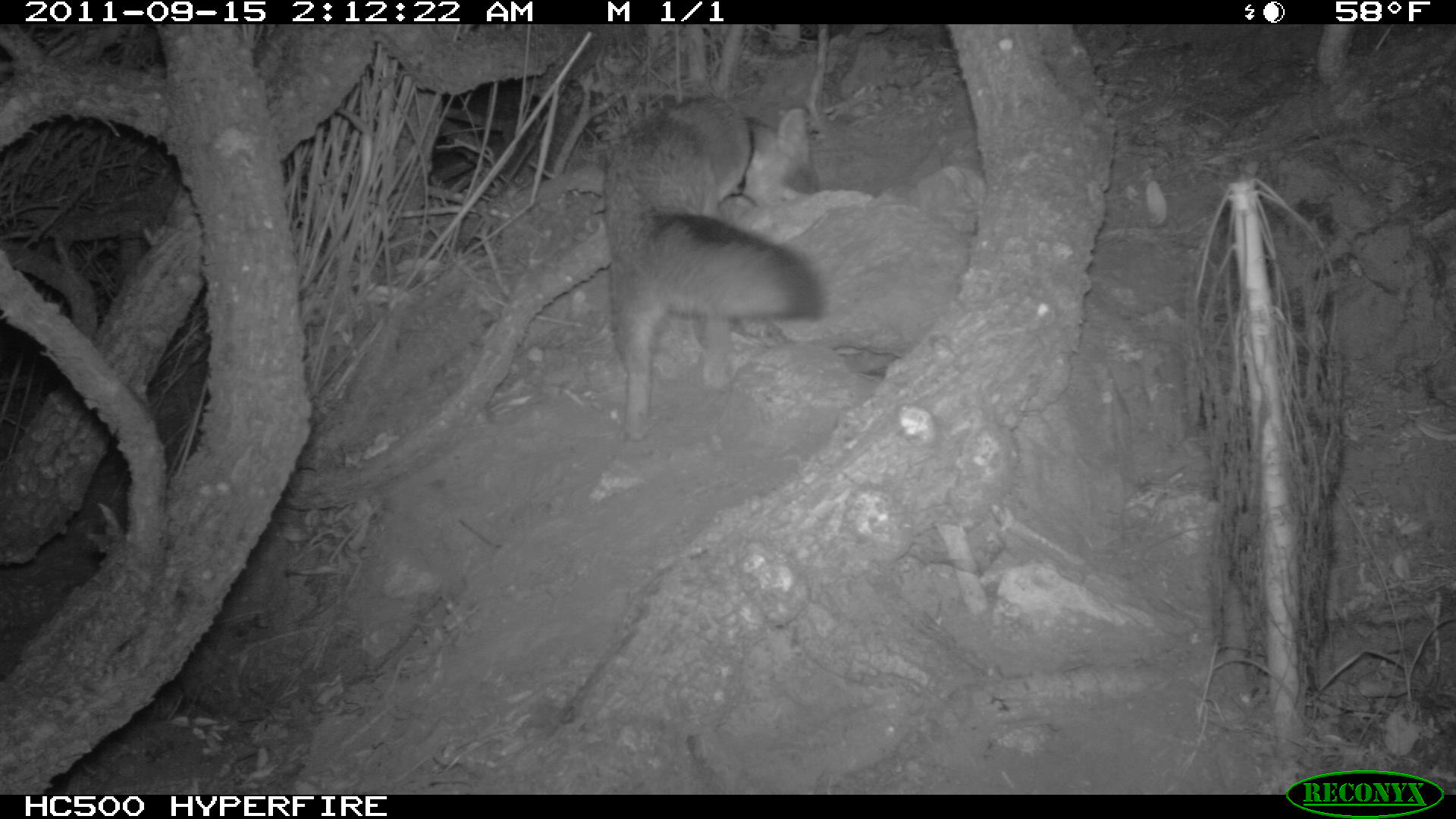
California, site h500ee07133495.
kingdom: Animalia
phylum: Chordata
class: Mammalia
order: Carnivora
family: Canidae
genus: Urocyon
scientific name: Urocyon littoralis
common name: island fox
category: fox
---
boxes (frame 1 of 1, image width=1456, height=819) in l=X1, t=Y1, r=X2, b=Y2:
fox: l=601, t=91, r=825, b=441